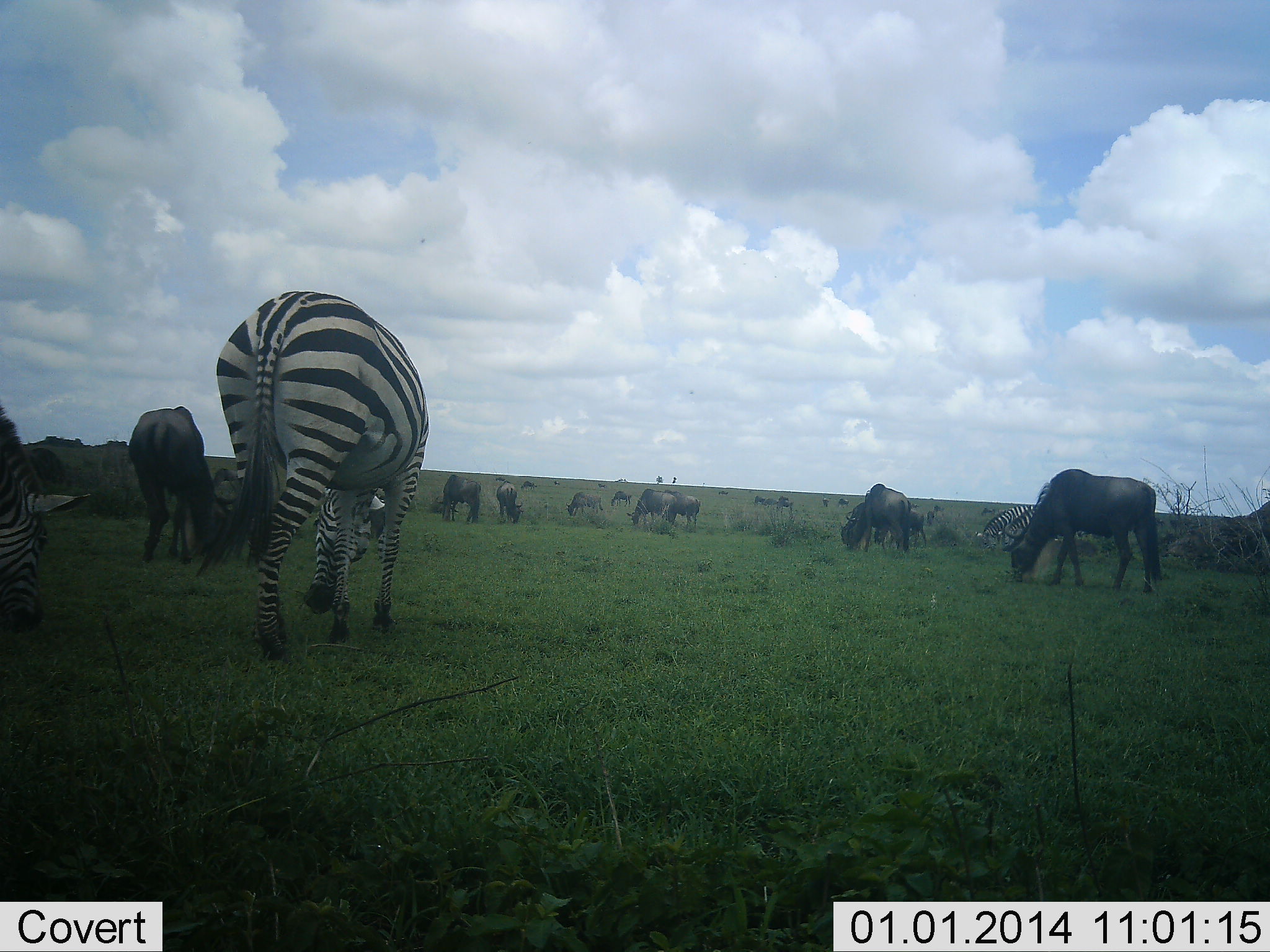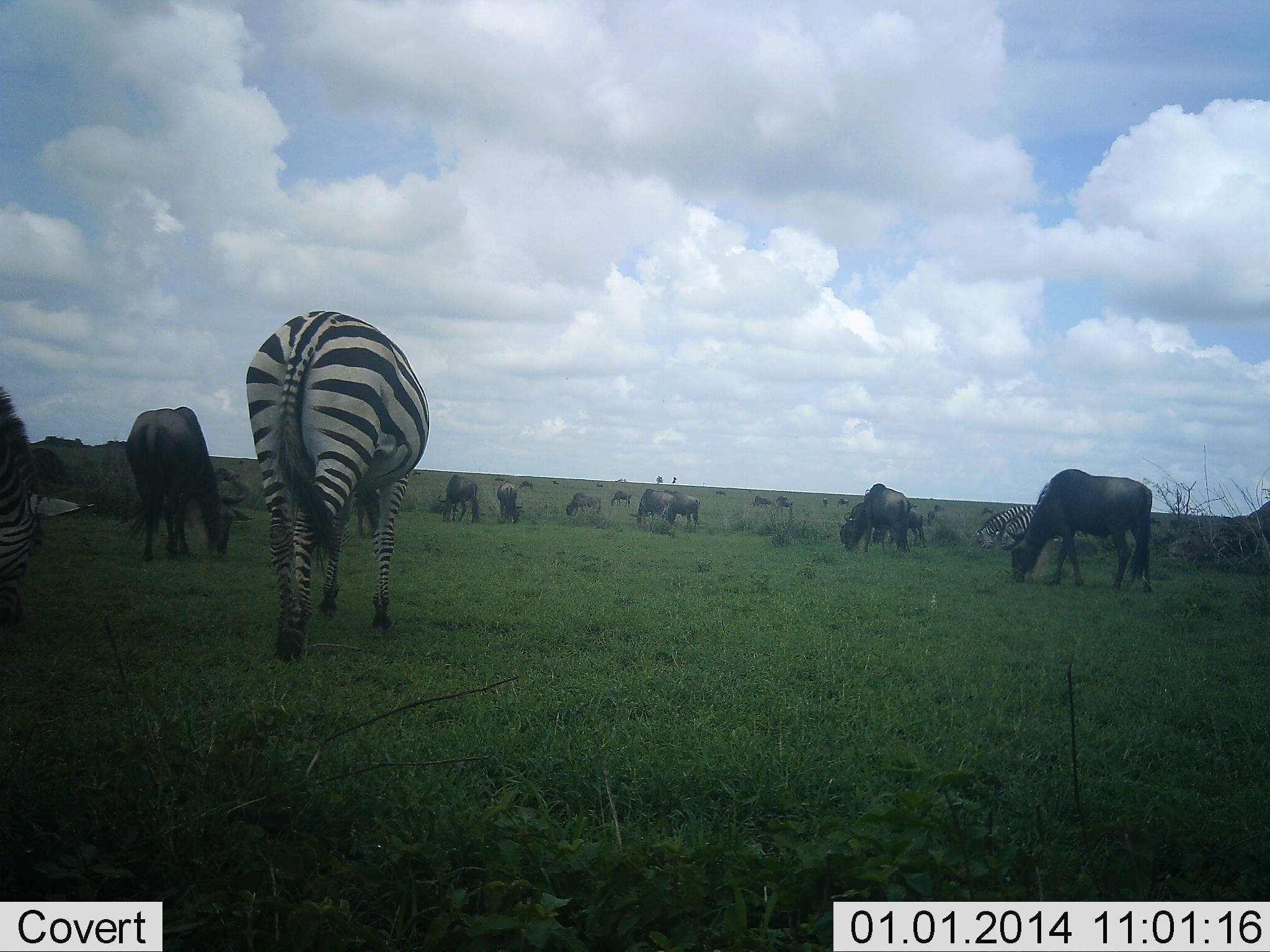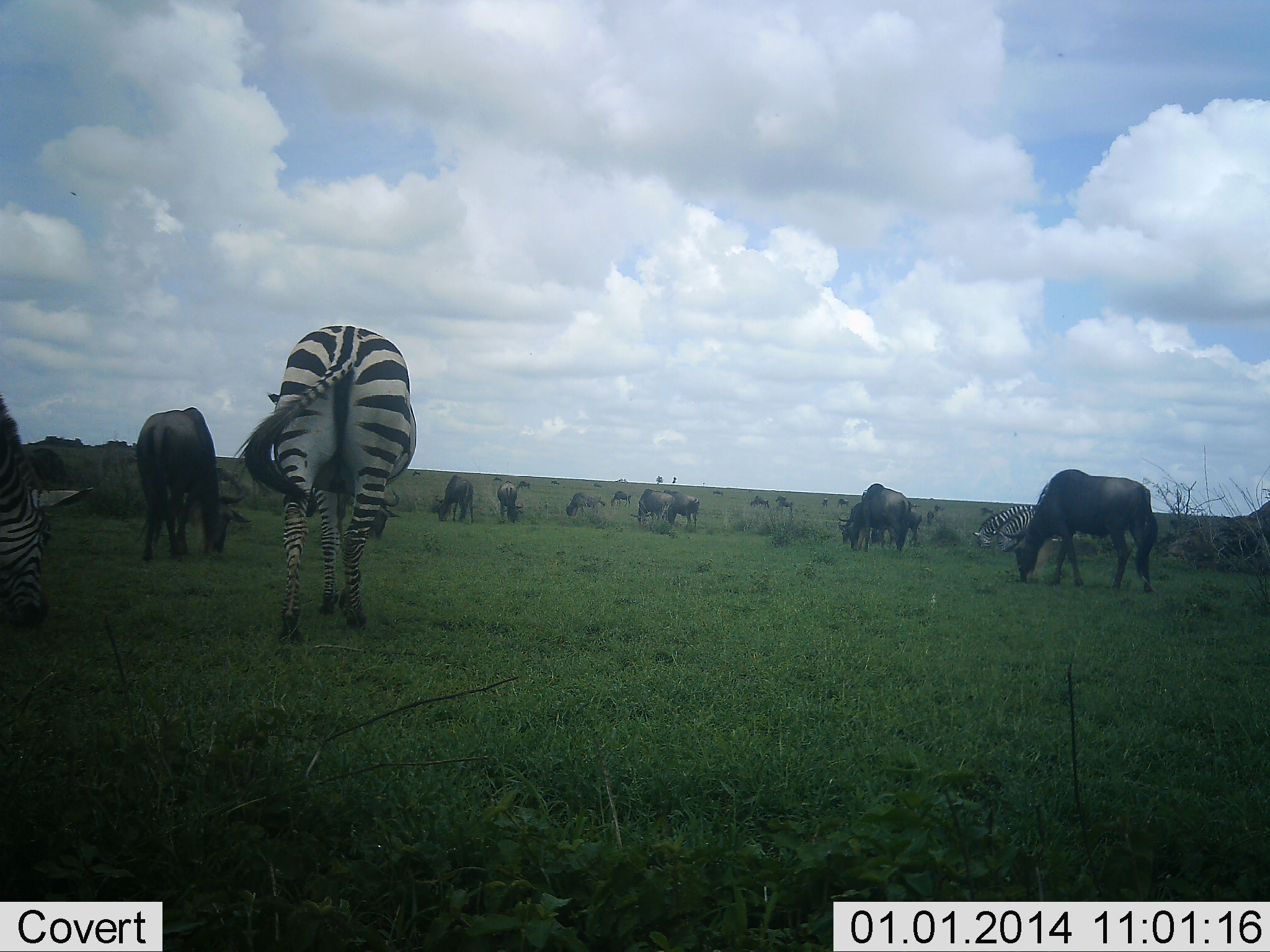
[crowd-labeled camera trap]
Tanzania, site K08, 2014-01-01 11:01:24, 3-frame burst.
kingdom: Animalia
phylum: Chordata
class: Mammalia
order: Artiodactyla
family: Bovidae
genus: Connochaetes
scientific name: Connochaetes taurinus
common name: blue wildebeest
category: wildebeest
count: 11-50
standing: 10%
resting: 0%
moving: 20%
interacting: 0%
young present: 0%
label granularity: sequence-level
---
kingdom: Animalia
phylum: Chordata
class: Mammalia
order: Perissodactyla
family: Equidae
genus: Equus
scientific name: Equus quagga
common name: plains zebra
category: zebra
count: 4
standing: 8%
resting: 0%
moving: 46%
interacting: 0%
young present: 0%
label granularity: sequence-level